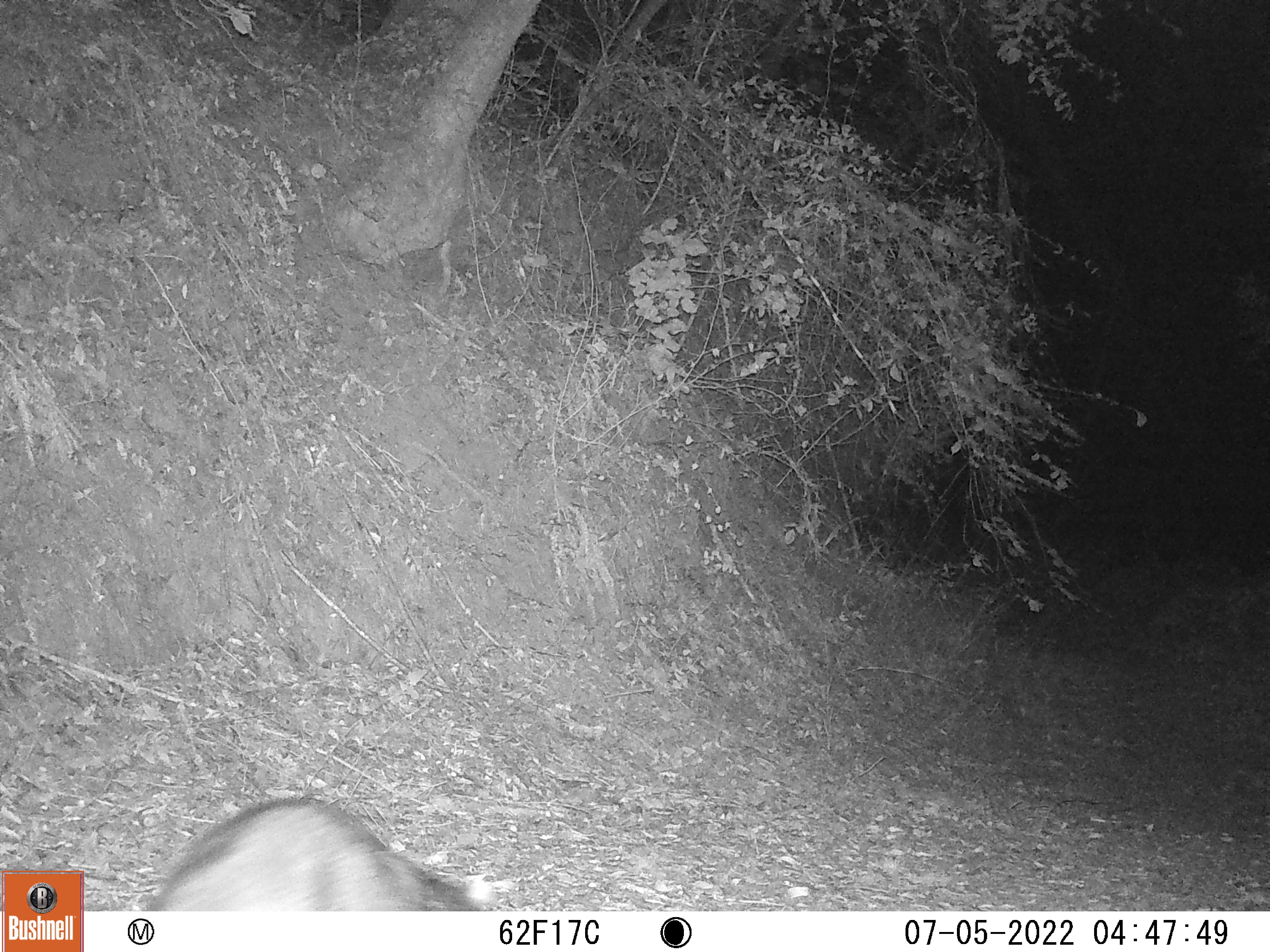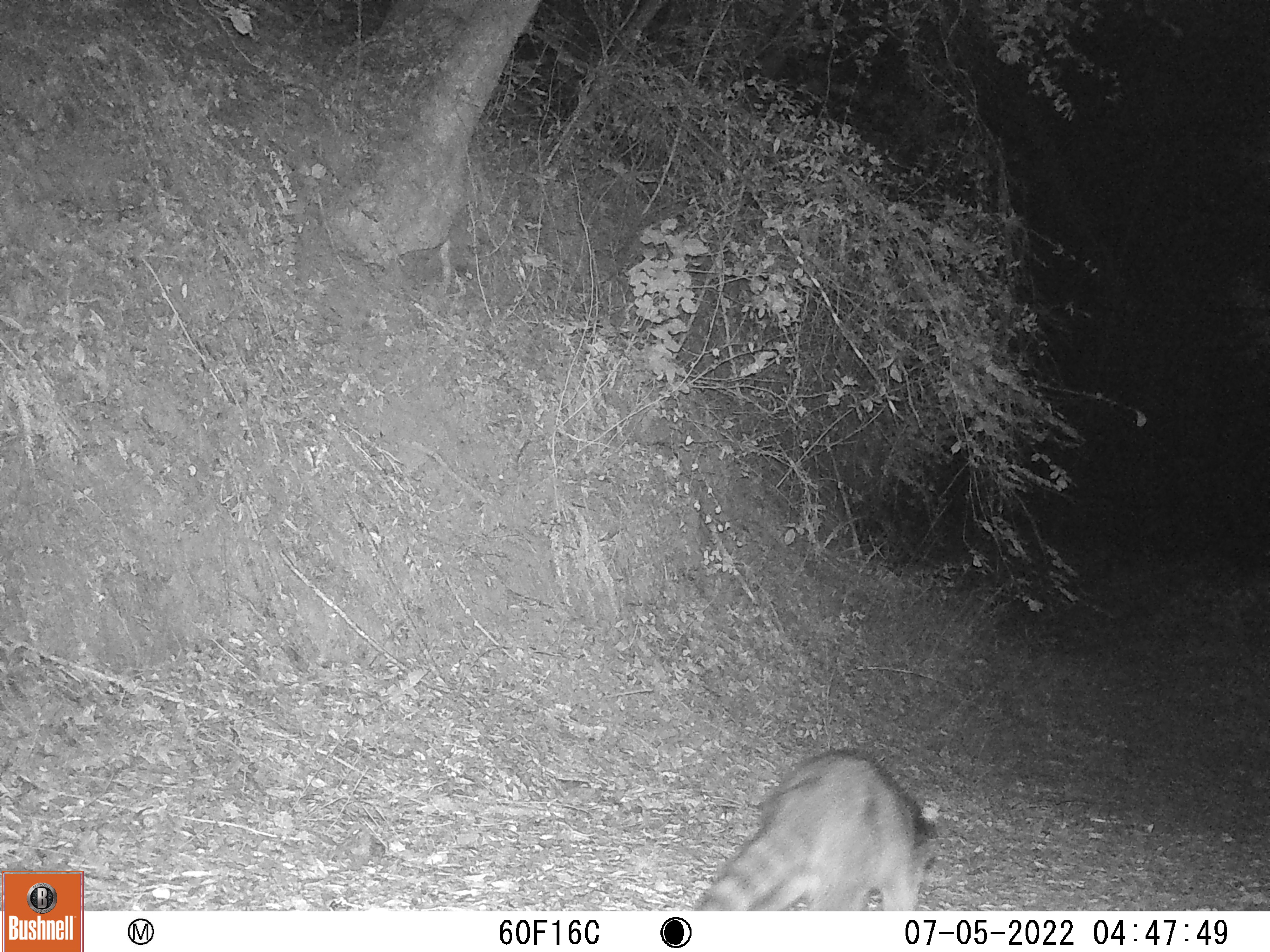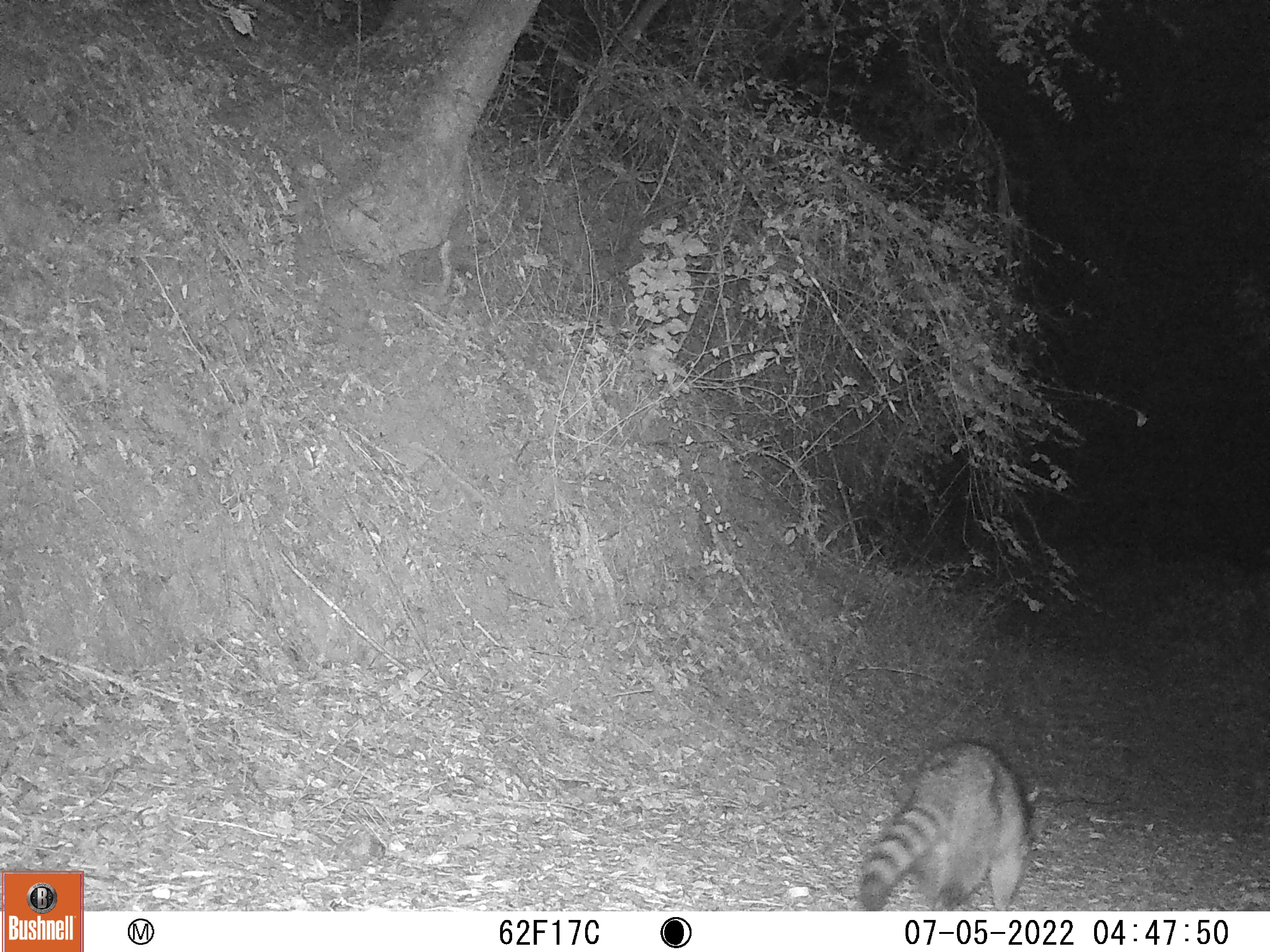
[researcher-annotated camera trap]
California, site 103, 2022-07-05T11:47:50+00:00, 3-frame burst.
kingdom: Animalia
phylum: Chordata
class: Mammalia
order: Carnivora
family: Procyonidae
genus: Procyon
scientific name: Procyon lotor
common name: raccoon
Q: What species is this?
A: Raccoon (Procyon lotor).